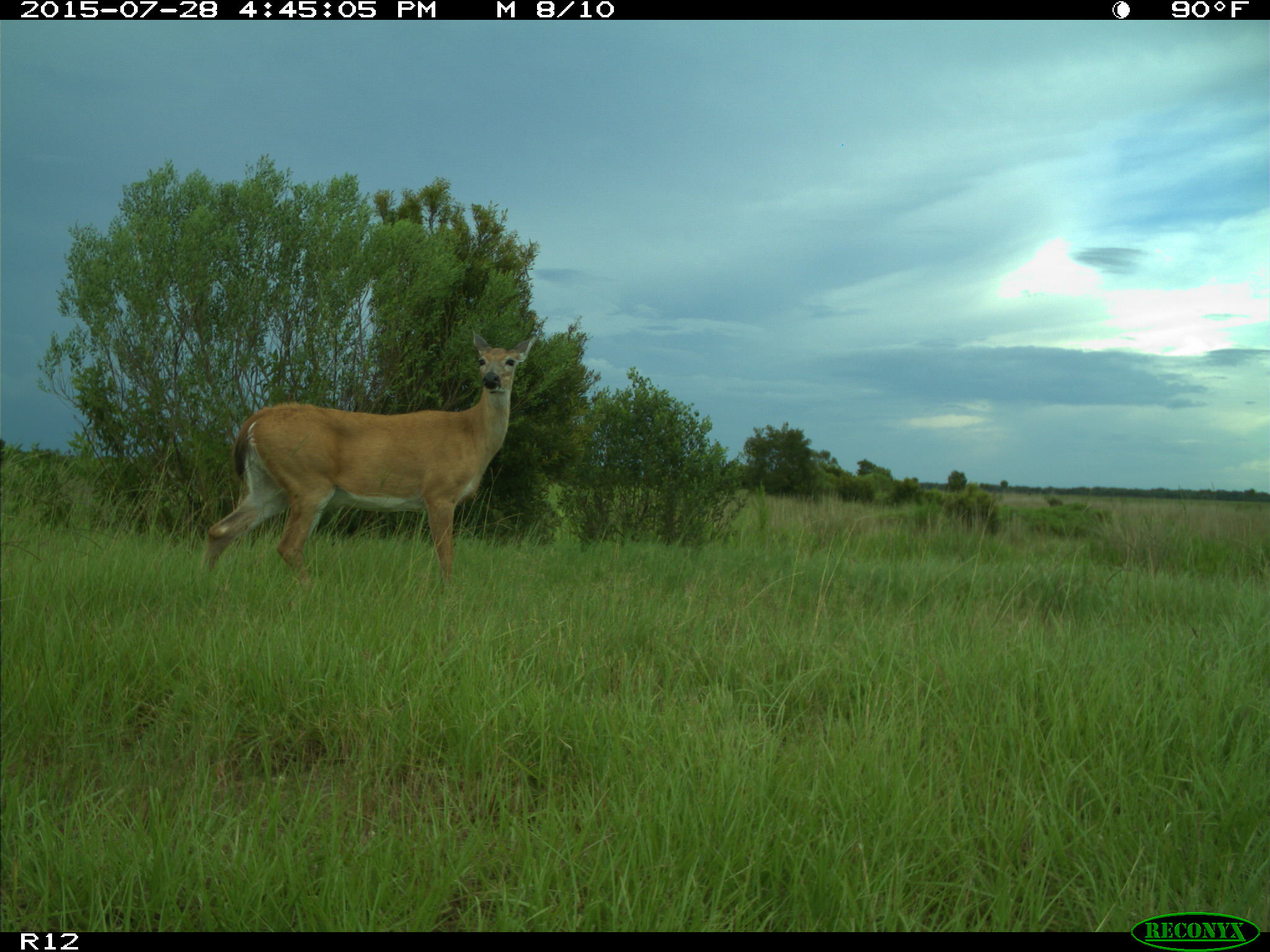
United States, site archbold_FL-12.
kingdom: Animalia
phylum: Chordata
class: Mammalia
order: Artiodactyla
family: Cervidae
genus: Odocoileus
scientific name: Odocoileus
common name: deer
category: unidentified deer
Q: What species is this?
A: Unidentified deer (deer) (Odocoileus).